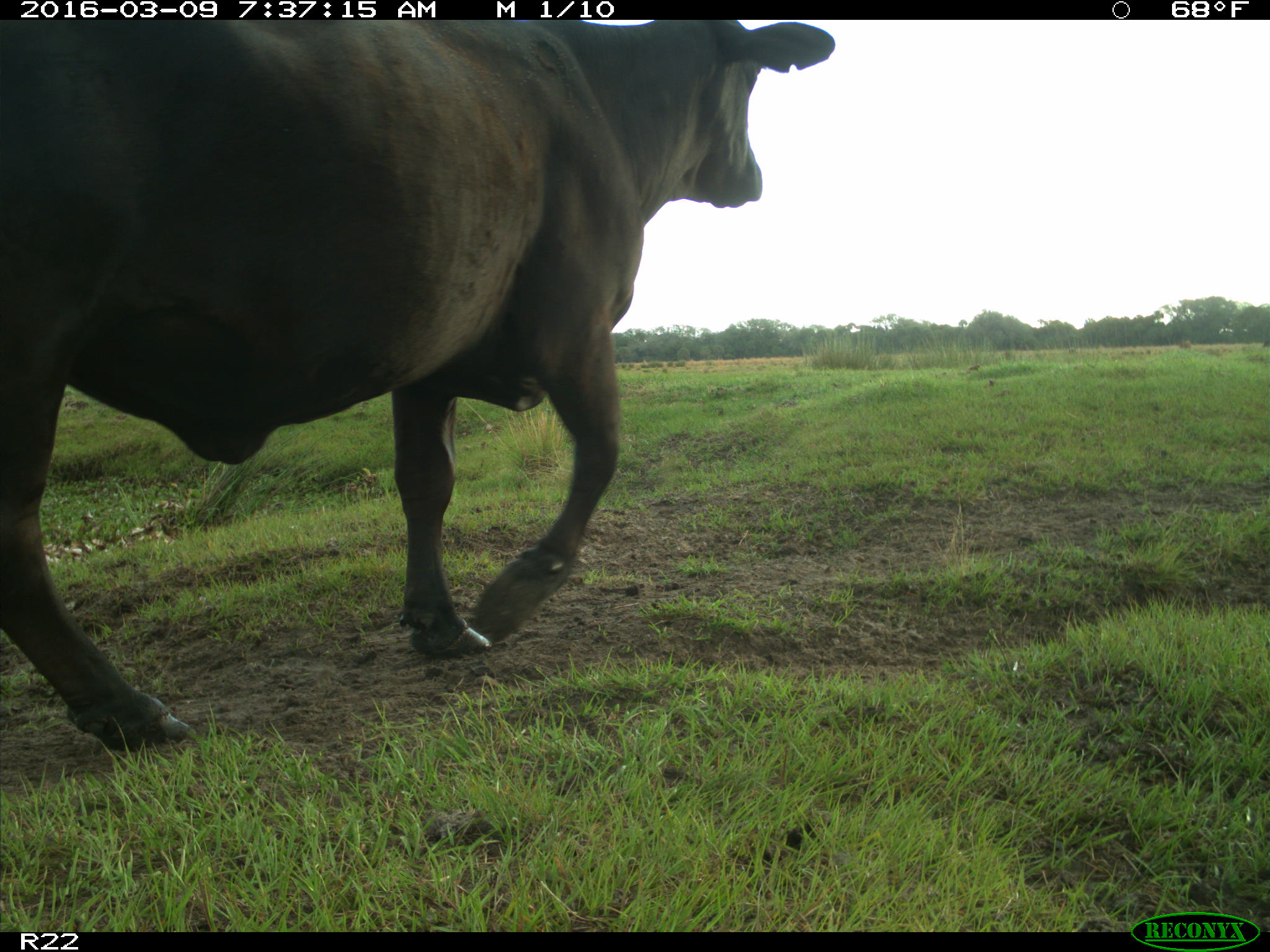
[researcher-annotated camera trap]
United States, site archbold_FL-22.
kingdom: Animalia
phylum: Chordata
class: Mammalia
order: Artiodactyla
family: Bovidae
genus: Bos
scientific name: Bos taurus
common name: domestic cow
Bos taurus (domestic cow).